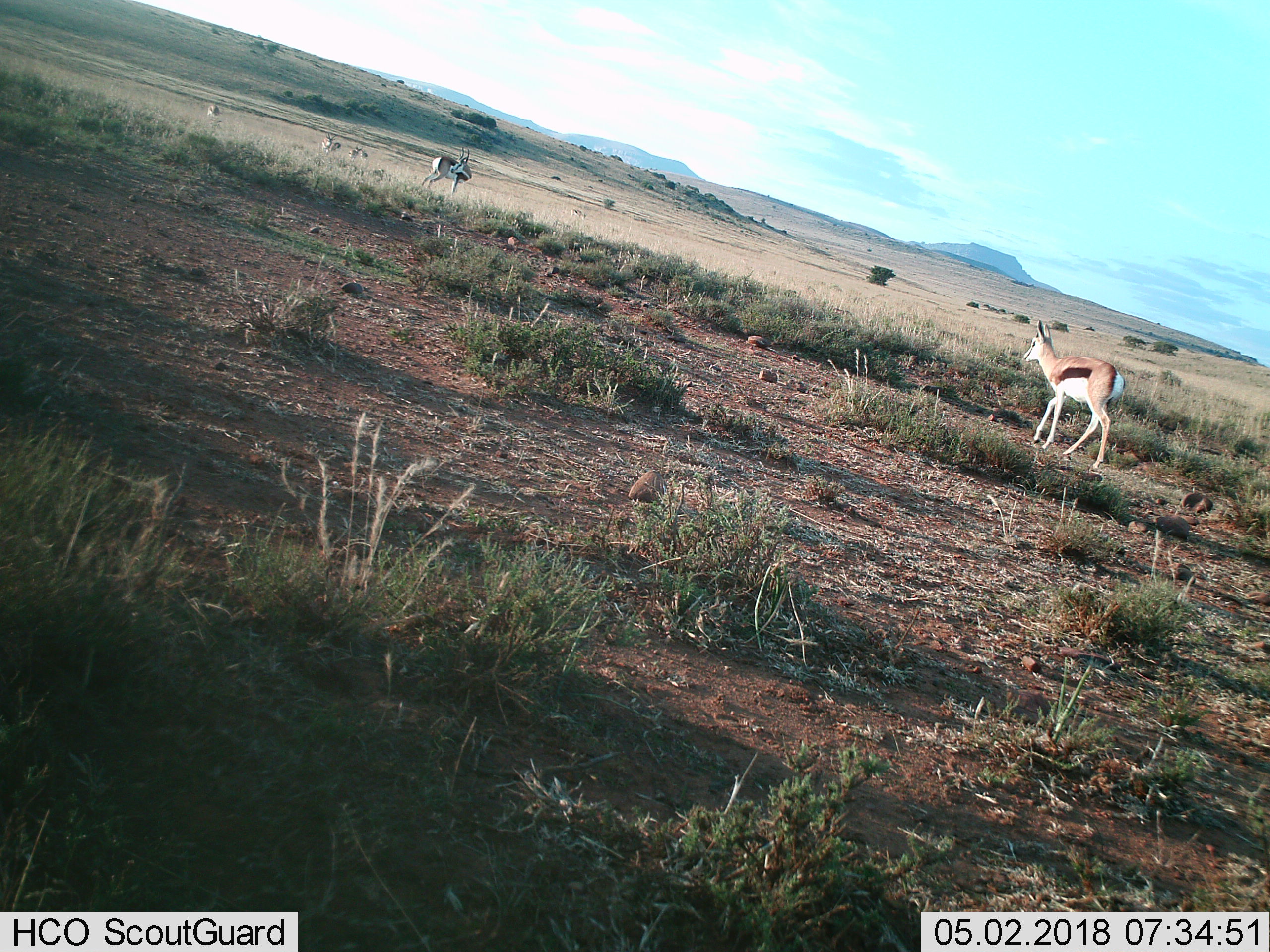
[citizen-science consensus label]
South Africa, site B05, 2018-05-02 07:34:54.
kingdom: Animalia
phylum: Chordata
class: Mammalia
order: Artiodactyla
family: Bovidae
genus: Antidorcas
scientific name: Antidorcas marsupialis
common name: springbok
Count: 7.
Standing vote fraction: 62%.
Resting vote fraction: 12%.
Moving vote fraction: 75%.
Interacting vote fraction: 12%.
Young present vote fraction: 12%.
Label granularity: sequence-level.